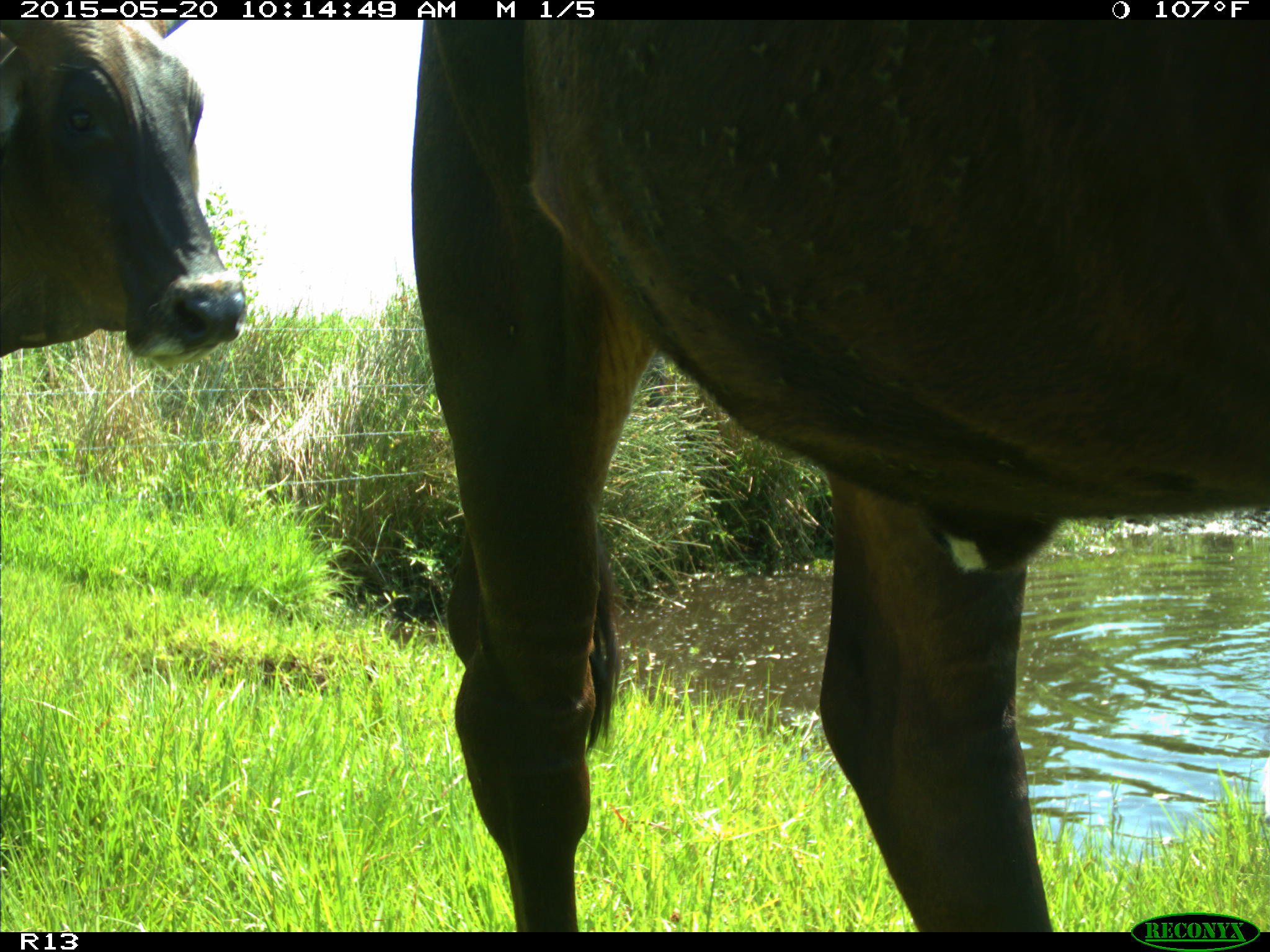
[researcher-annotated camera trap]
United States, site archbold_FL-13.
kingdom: Animalia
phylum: Chordata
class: Mammalia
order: Artiodactyla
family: Bovidae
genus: Bos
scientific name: Bos taurus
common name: domestic cow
Bos taurus (domestic cow).